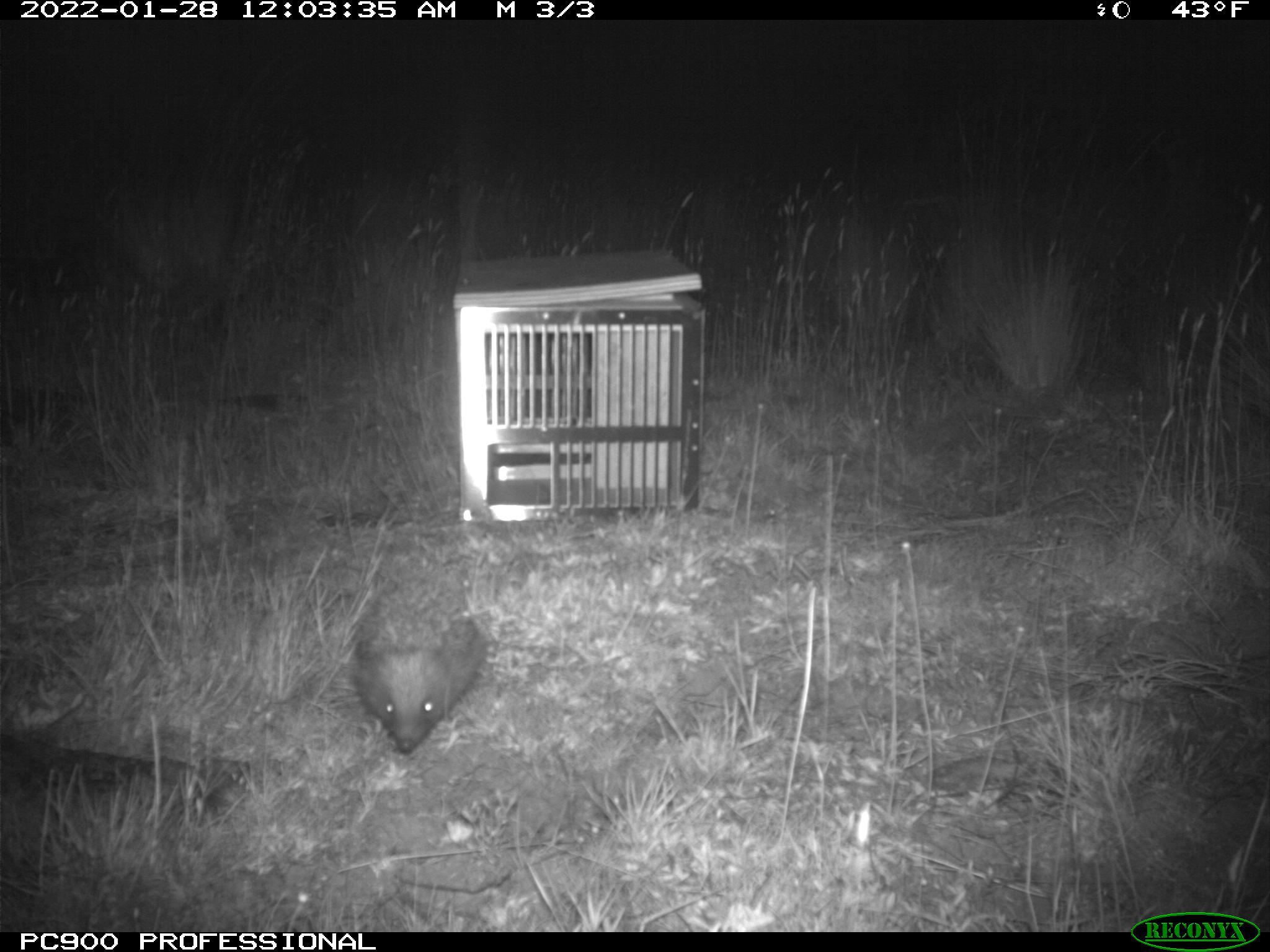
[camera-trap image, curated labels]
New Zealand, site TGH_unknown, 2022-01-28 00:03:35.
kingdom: Animalia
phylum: Chordata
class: Mammalia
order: Eulipotyphla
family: Erinaceidae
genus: Erinaceus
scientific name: Erinaceus europaeus europaeus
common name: european hedgehog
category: hedgehog